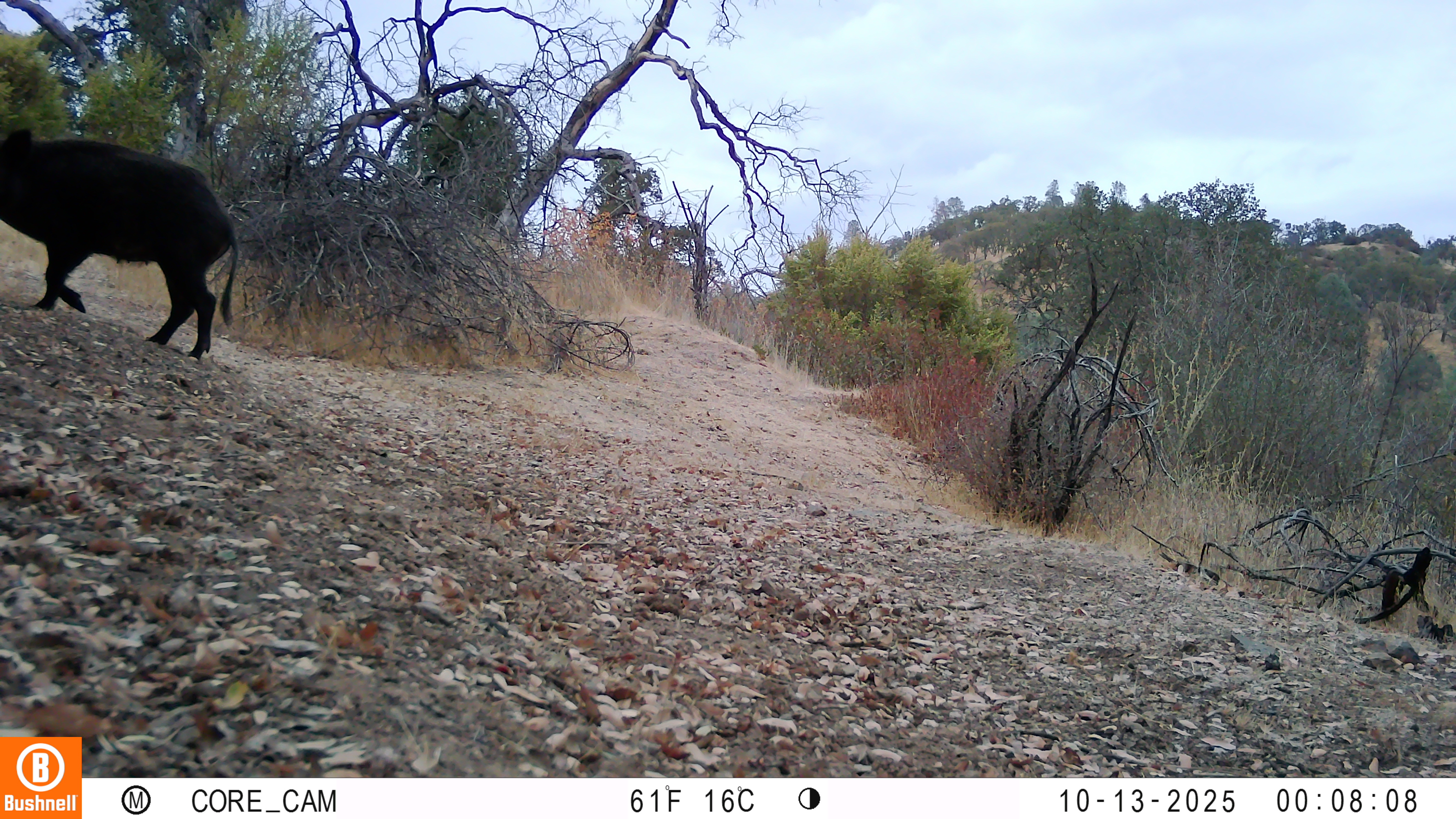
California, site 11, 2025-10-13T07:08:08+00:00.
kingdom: Animalia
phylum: Chordata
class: Mammalia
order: Artiodactyla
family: Suidae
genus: Sus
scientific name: Sus scrofa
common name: wild boar